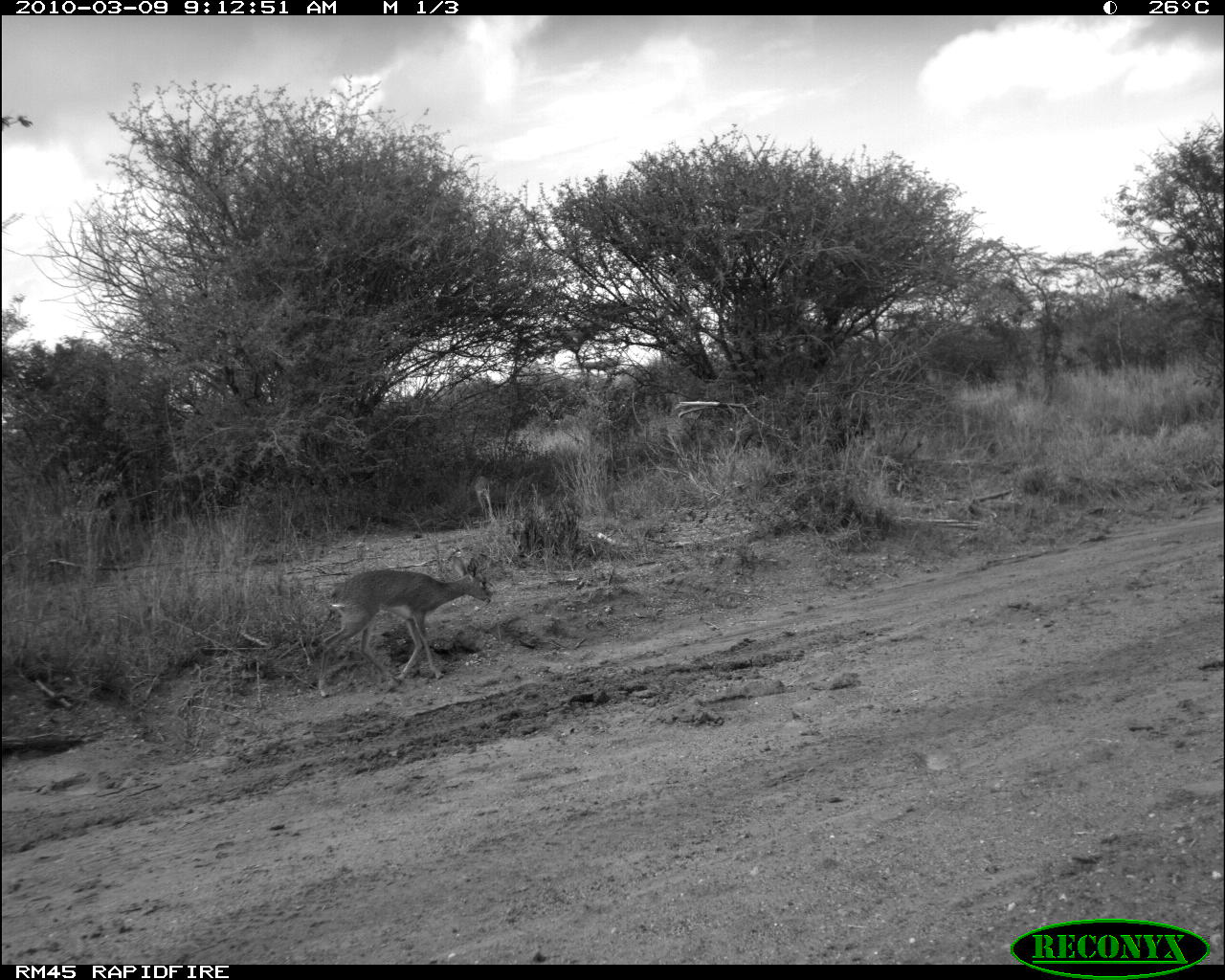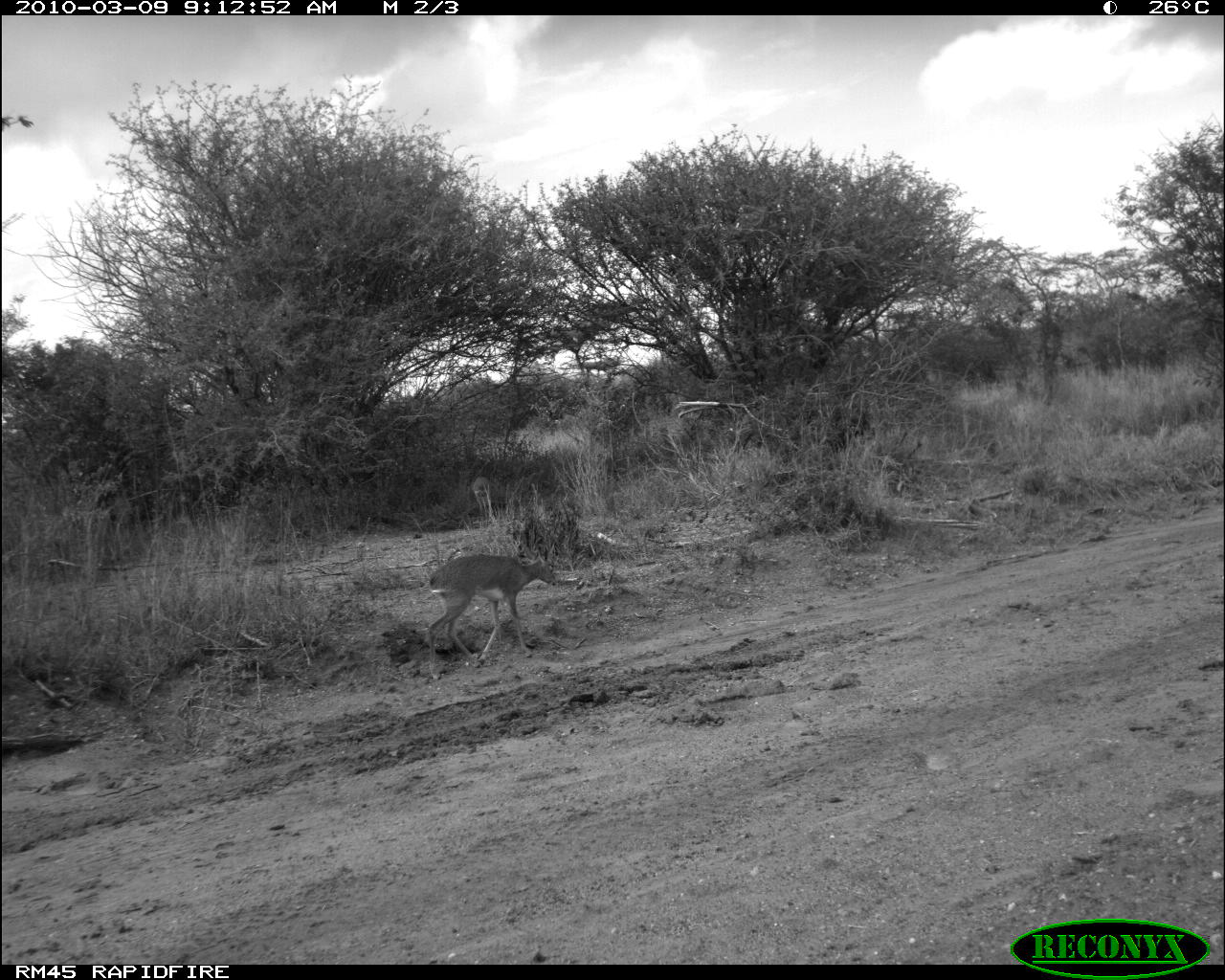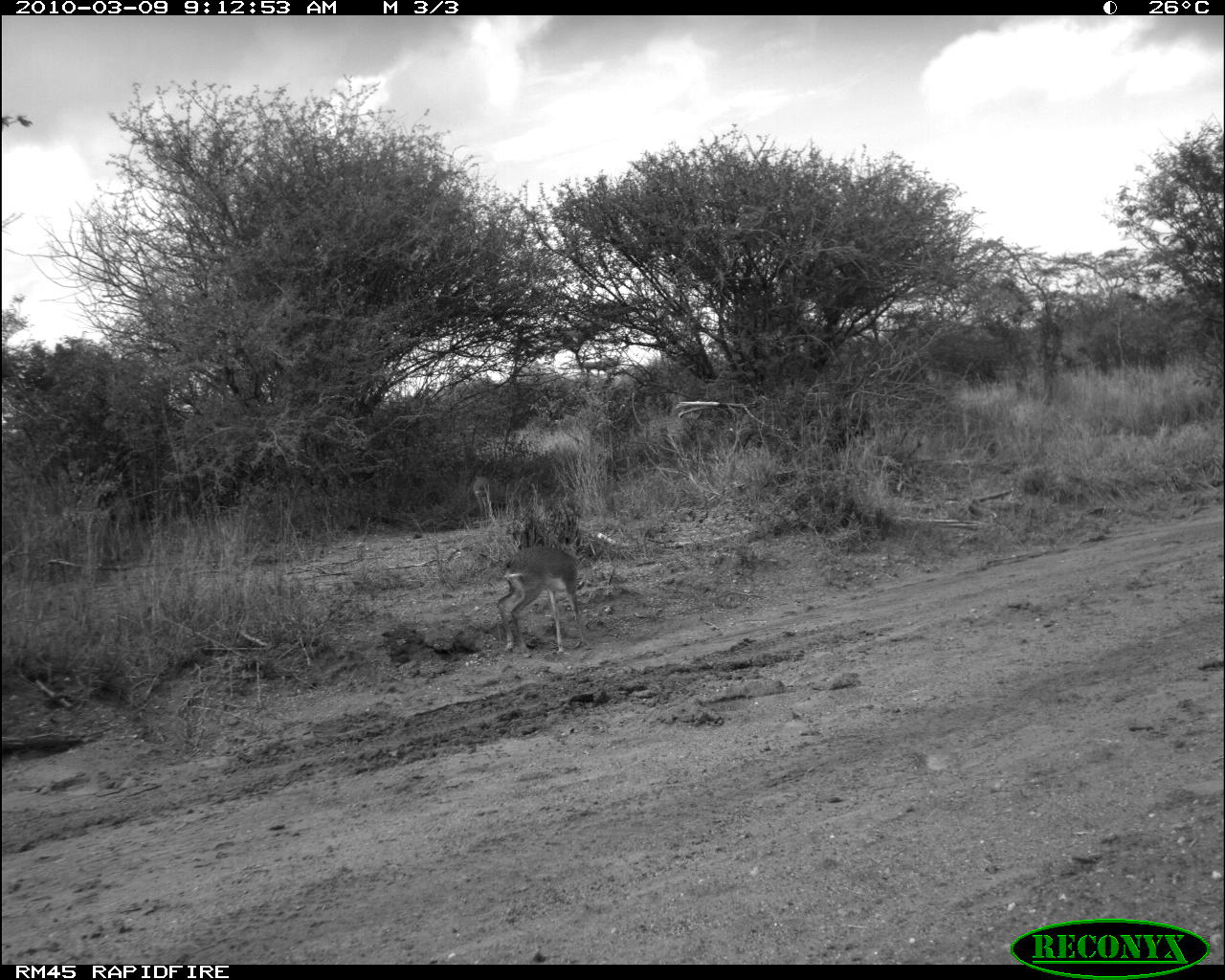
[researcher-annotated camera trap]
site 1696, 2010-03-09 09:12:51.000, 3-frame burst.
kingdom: Animalia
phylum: Chordata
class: Mammalia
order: Artiodactyla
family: Bovidae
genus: Madoqua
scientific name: Madoqua guentheri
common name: günther's dik-dik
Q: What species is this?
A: Madoqua guentheri (günther's dik-dik).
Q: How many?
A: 1.